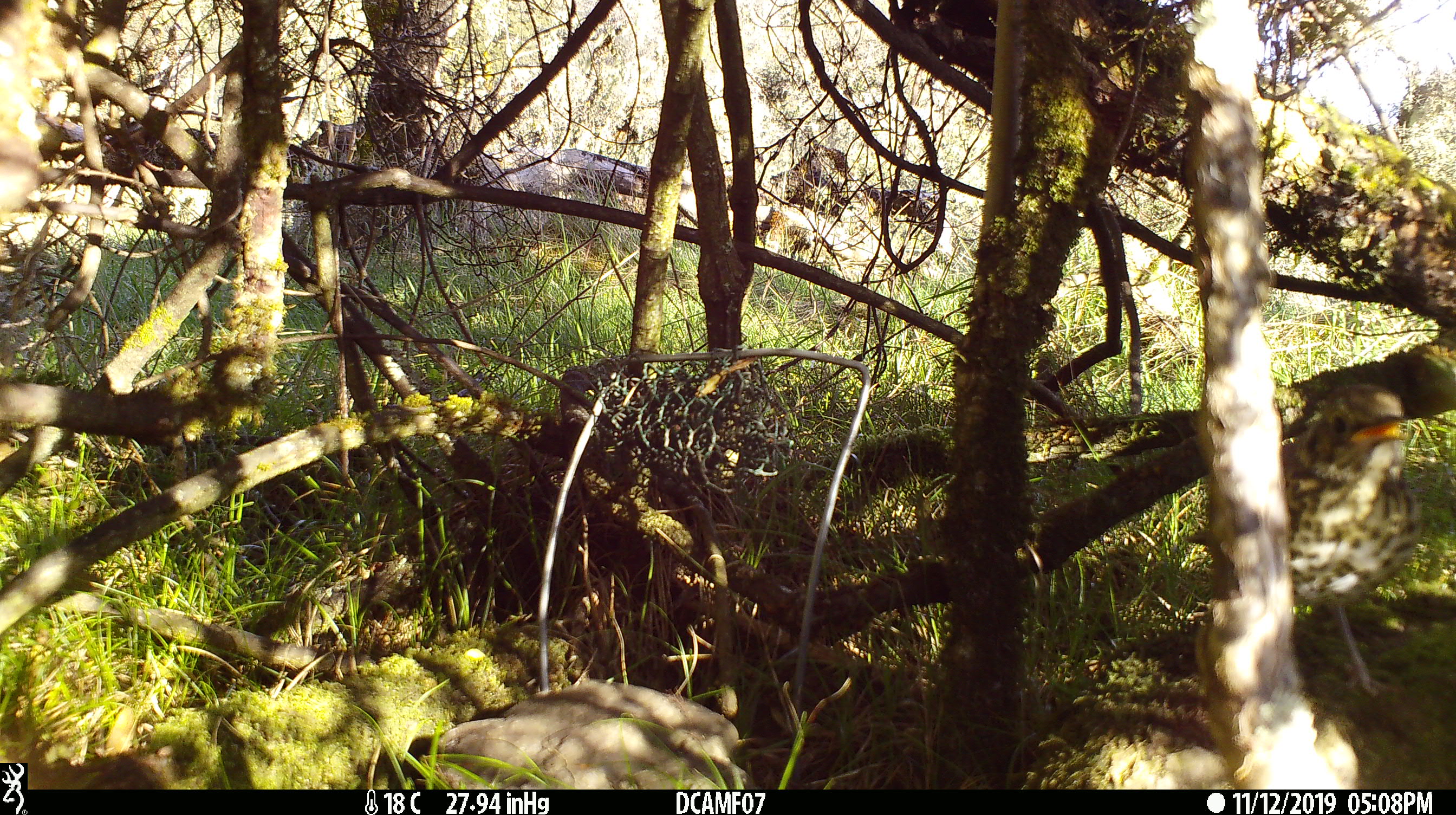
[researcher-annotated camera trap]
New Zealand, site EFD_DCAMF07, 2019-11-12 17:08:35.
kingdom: Animalia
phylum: Chordata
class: Aves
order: Passeriformes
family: Turdidae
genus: Turdus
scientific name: Turdus philomelos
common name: song thrush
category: thrush